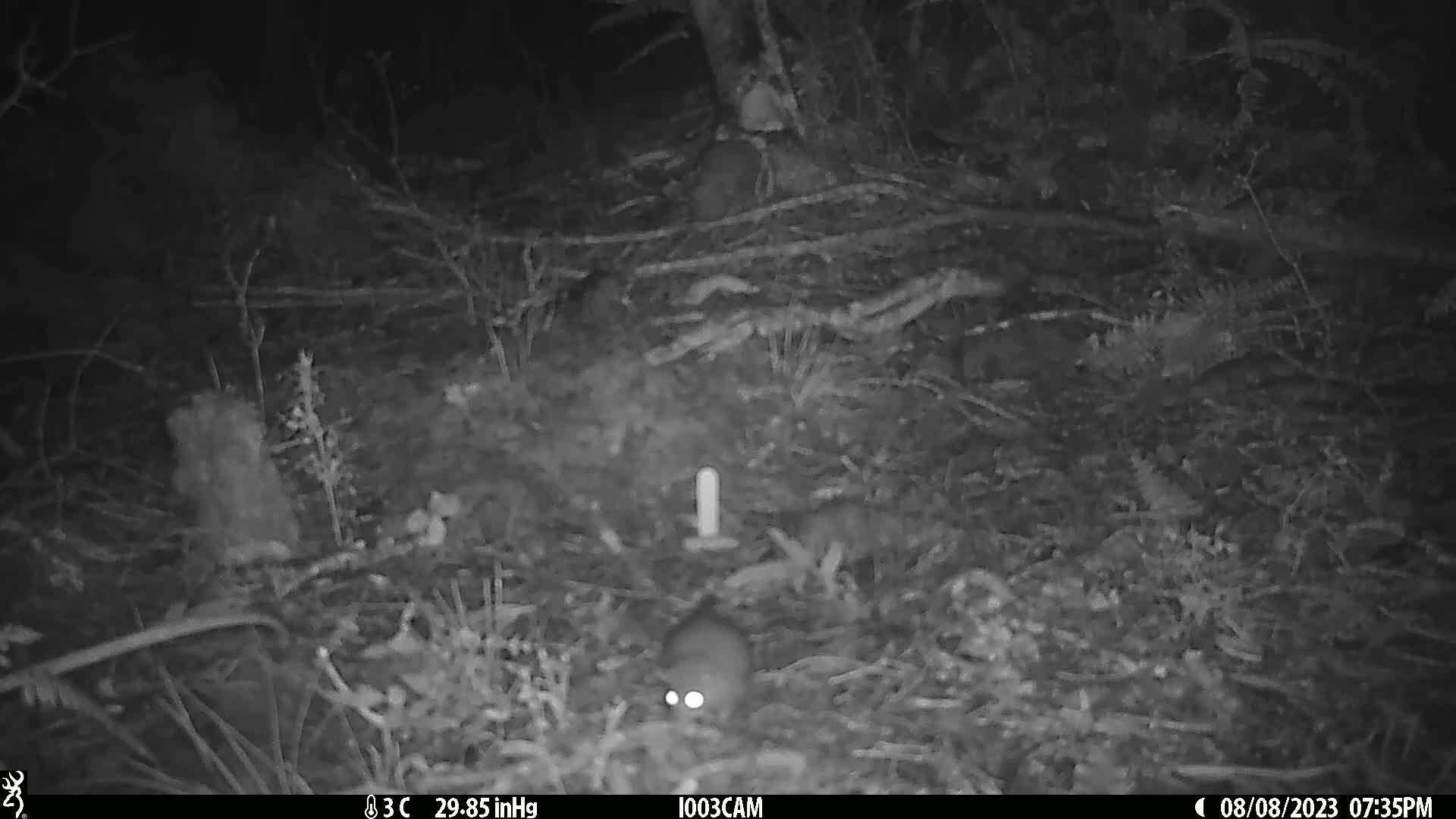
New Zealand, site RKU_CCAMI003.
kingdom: Animalia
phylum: Chordata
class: Mammalia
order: Rodentia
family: Muridae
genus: Rattus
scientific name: Rattus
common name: rat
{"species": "rat (Rattus)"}